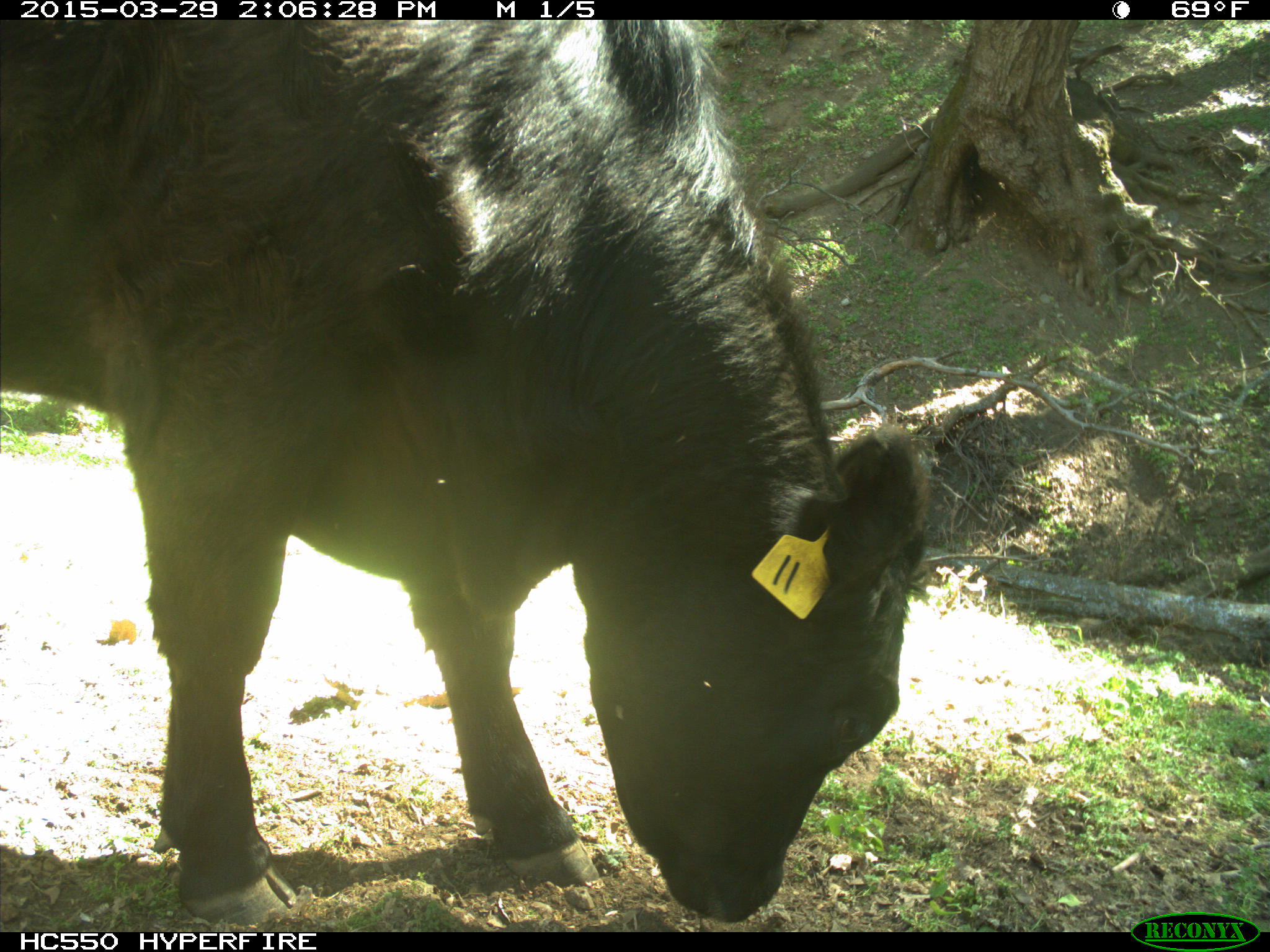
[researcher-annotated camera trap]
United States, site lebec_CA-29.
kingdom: Animalia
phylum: Chordata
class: Mammalia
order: Artiodactyla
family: Bovidae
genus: Bos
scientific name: Bos taurus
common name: domestic cow